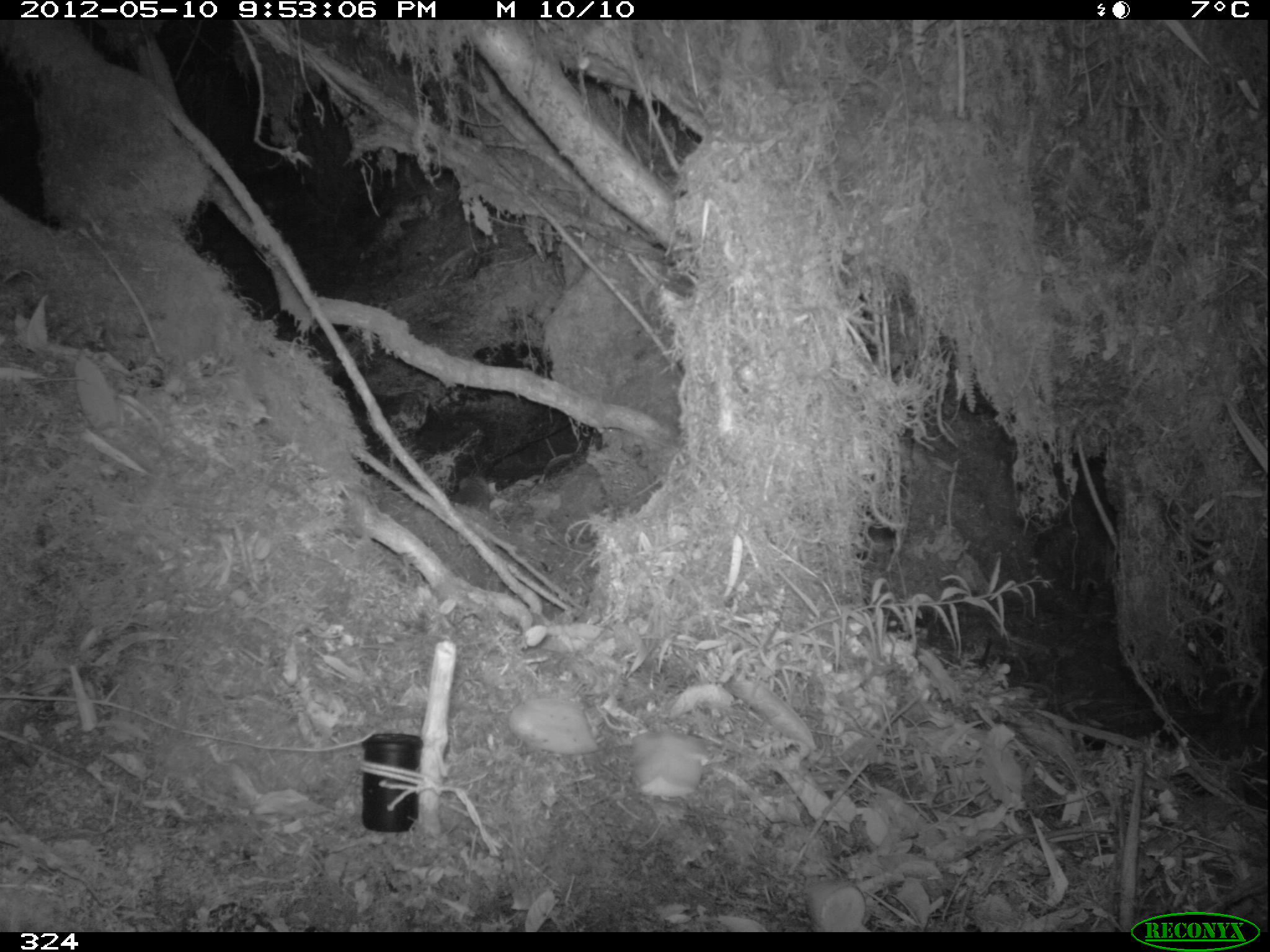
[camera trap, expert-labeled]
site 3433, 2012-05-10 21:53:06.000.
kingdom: Animalia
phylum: Chordata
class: Mammalia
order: Rodentia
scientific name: Rodentia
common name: rodents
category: unknown rodent